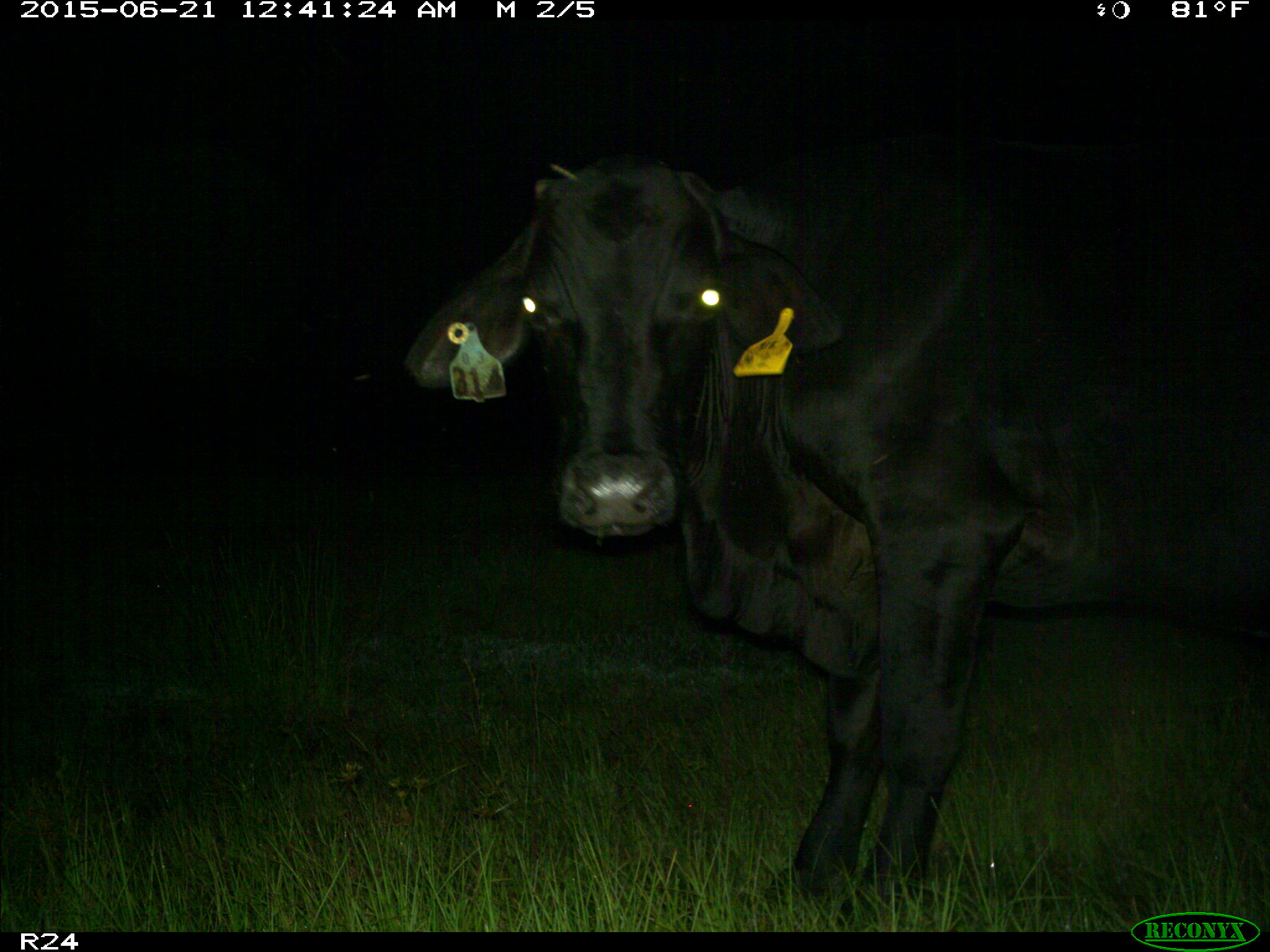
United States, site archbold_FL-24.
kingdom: Animalia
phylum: Chordata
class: Mammalia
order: Artiodactyla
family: Bovidae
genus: Bos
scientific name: Bos taurus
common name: domestic cow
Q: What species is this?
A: Bos taurus (domestic cow).